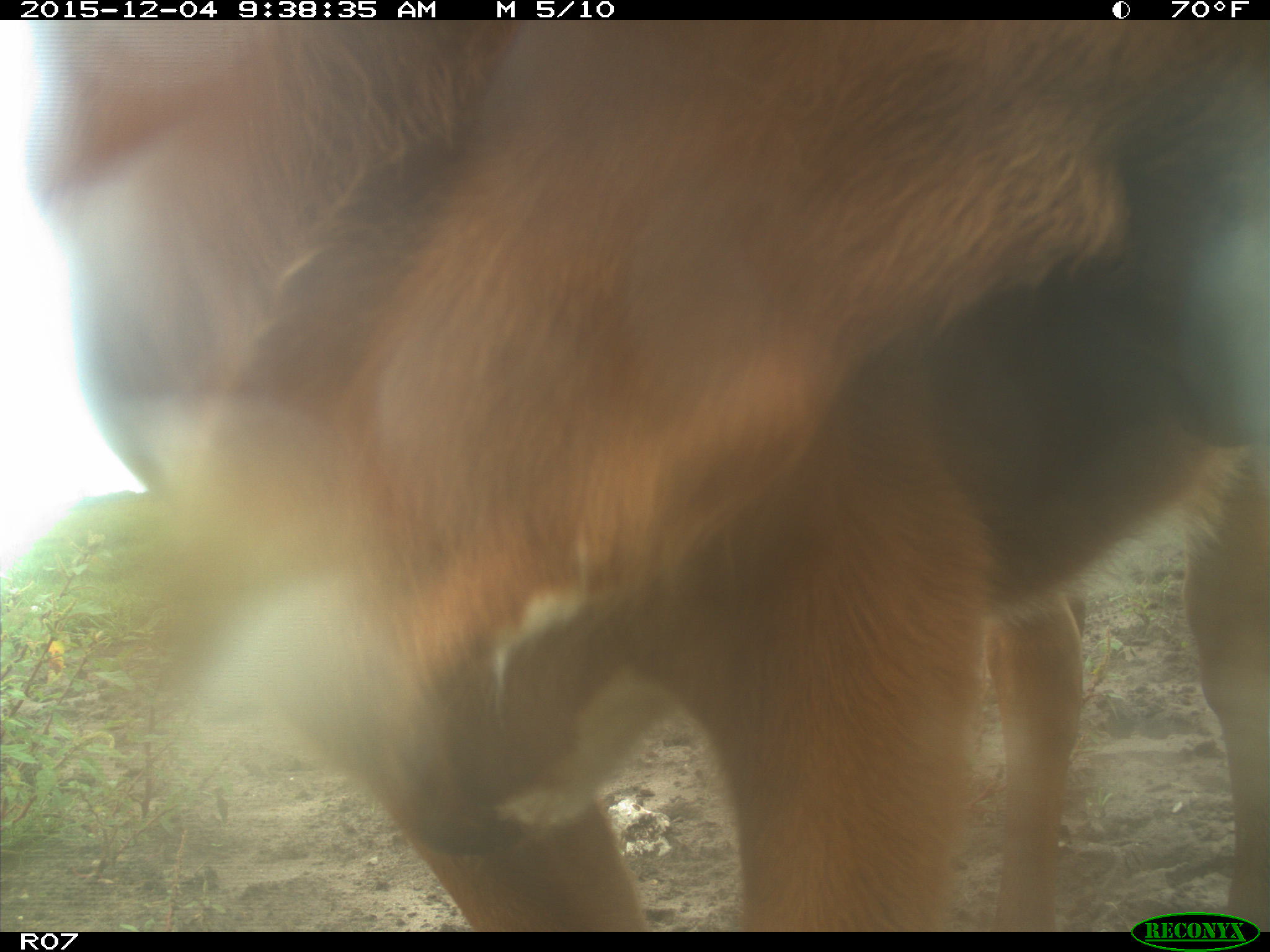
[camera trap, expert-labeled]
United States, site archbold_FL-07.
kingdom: Animalia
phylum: Chordata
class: Mammalia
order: Artiodactyla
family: Bovidae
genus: Bos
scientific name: Bos taurus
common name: domestic cow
Bos taurus (domestic cow).